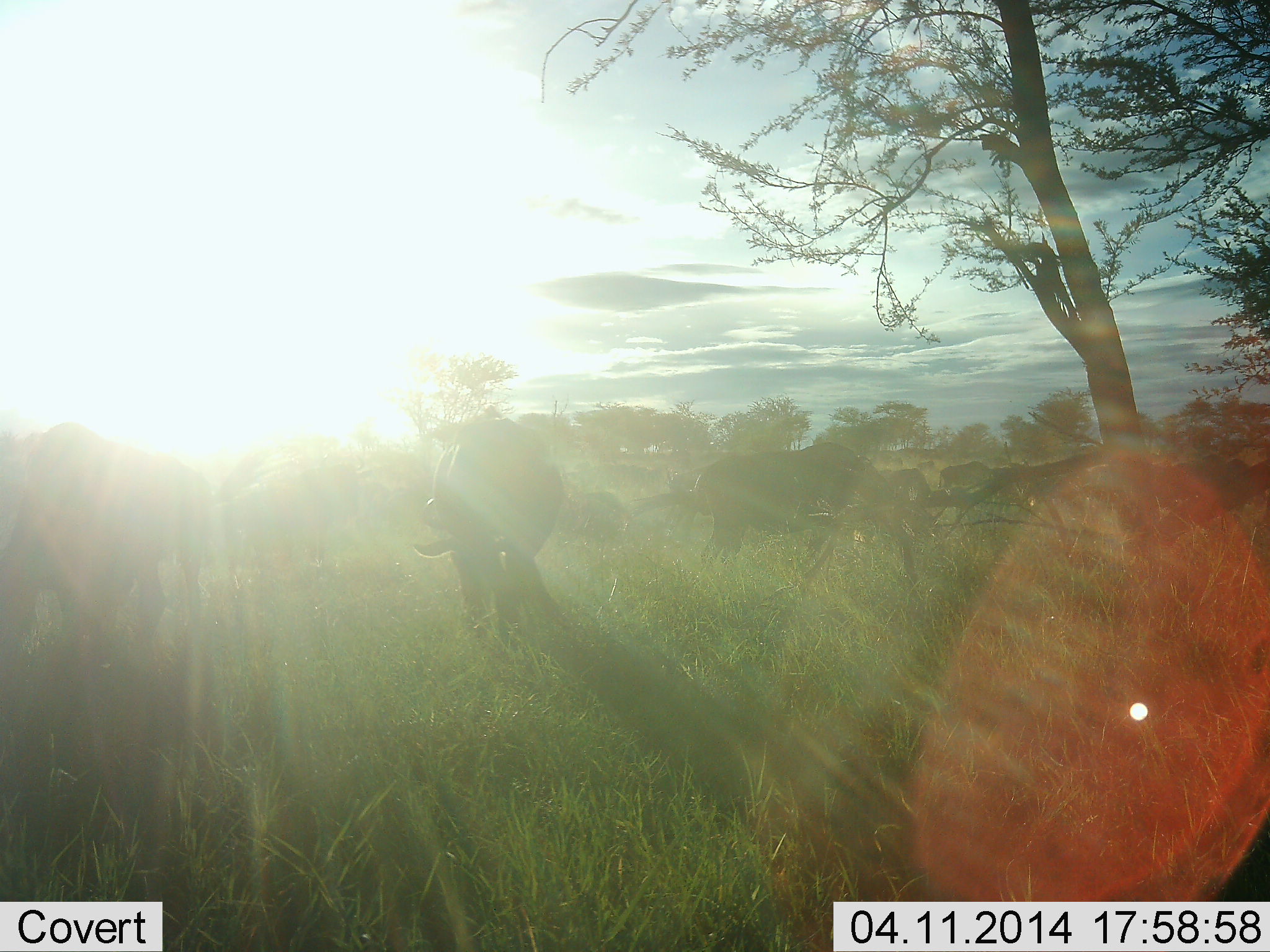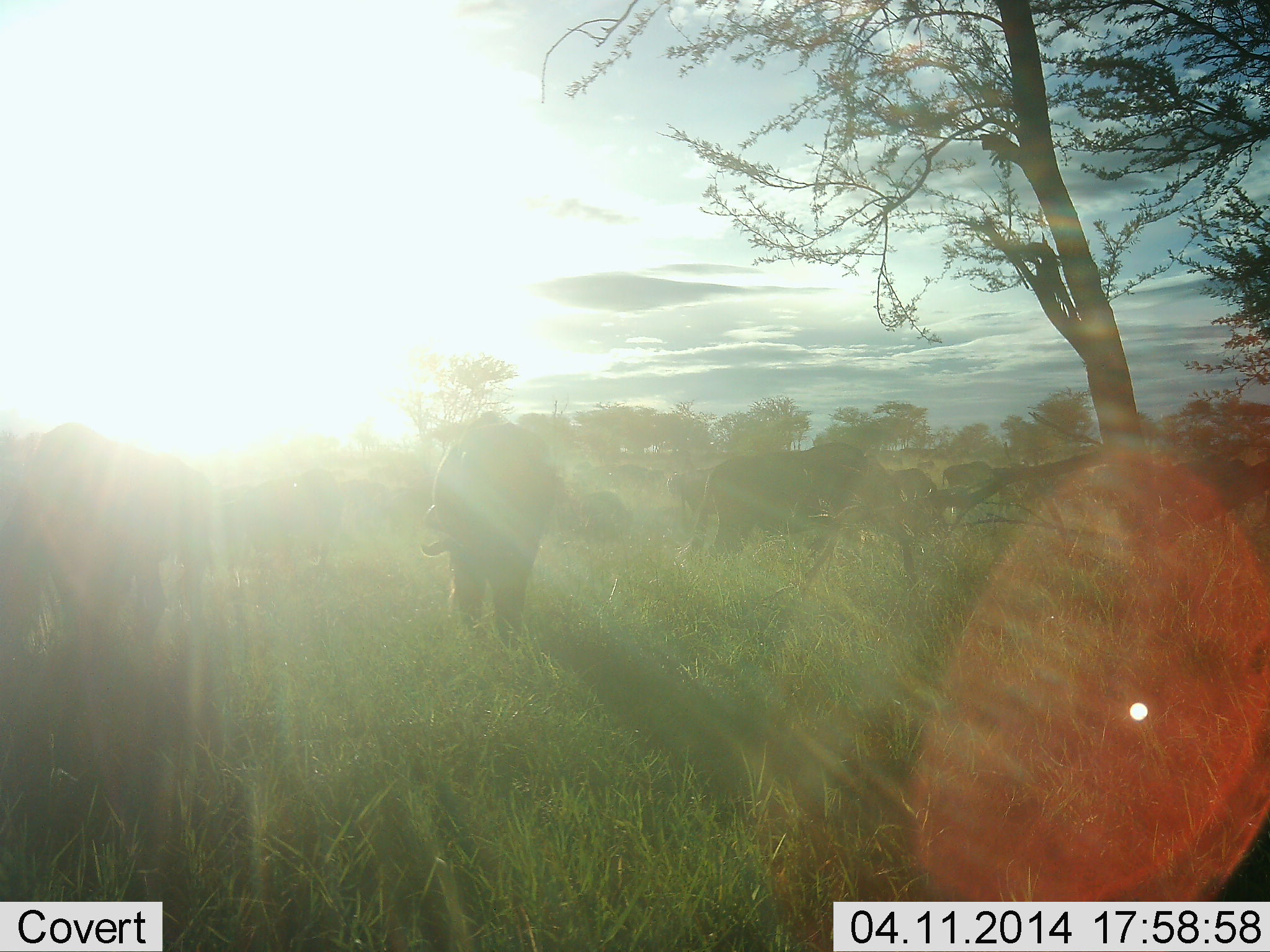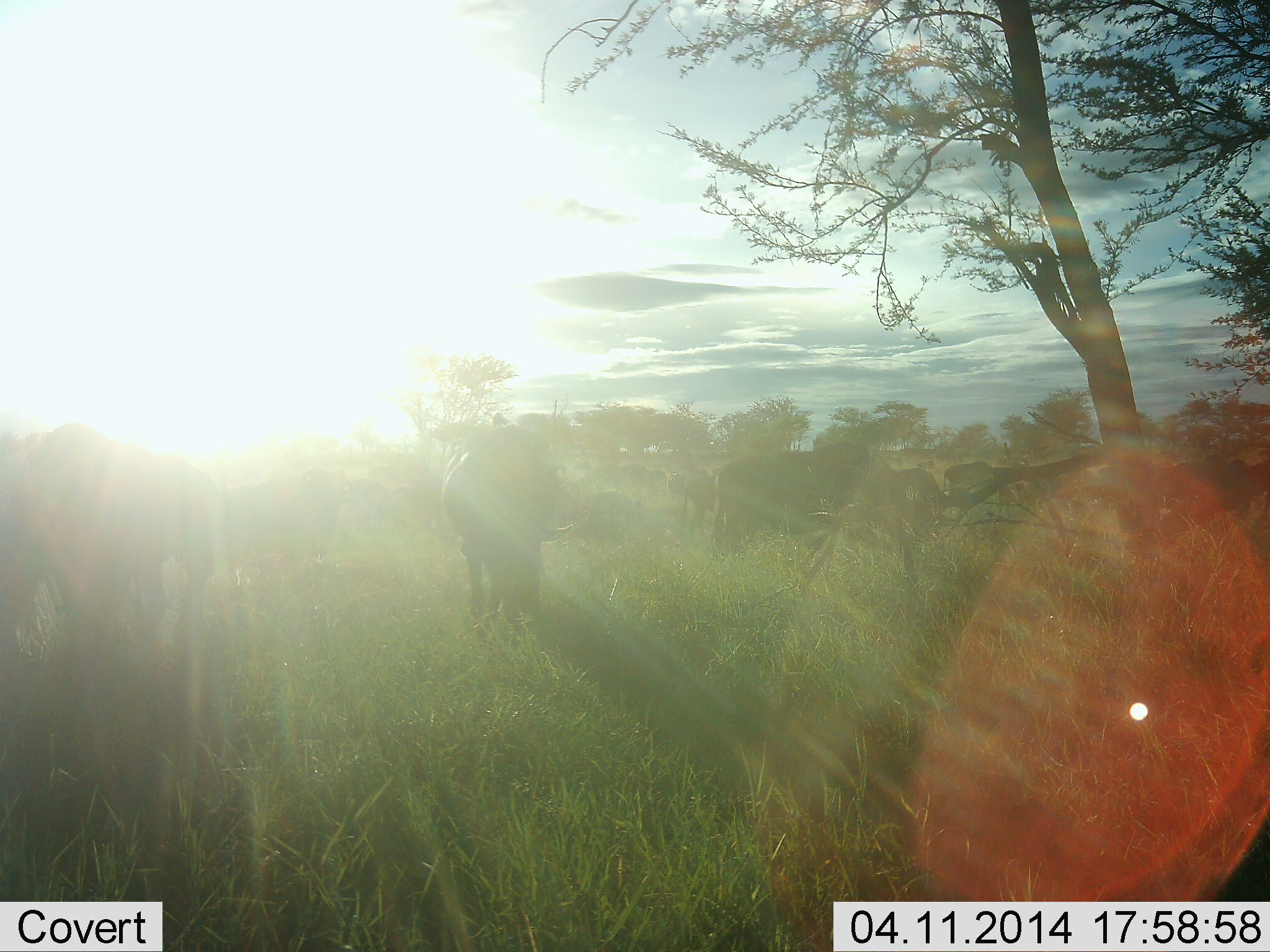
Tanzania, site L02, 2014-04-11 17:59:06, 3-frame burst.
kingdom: Animalia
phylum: Chordata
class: Mammalia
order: Artiodactyla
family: Bovidae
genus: Connochaetes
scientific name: Connochaetes taurinus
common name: blue wildebeest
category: wildebeest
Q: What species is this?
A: Wildebeest (blue wildebeest) (Connochaetes taurinus).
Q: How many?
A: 10.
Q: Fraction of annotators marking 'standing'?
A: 50%.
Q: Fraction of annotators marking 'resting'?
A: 7%.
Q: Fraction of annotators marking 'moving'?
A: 36%.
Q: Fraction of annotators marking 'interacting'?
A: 4%.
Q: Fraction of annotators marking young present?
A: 0%.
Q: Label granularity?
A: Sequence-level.